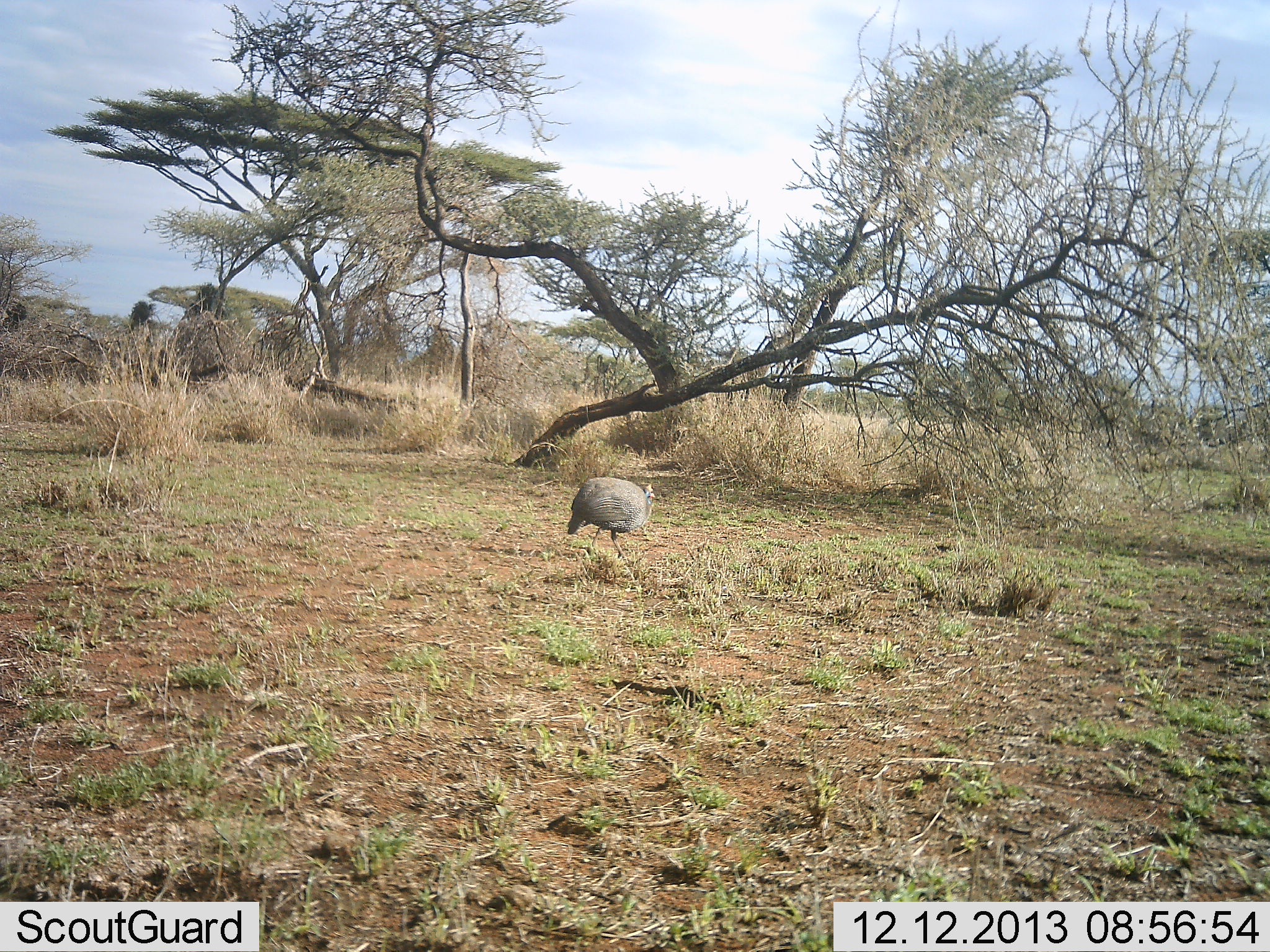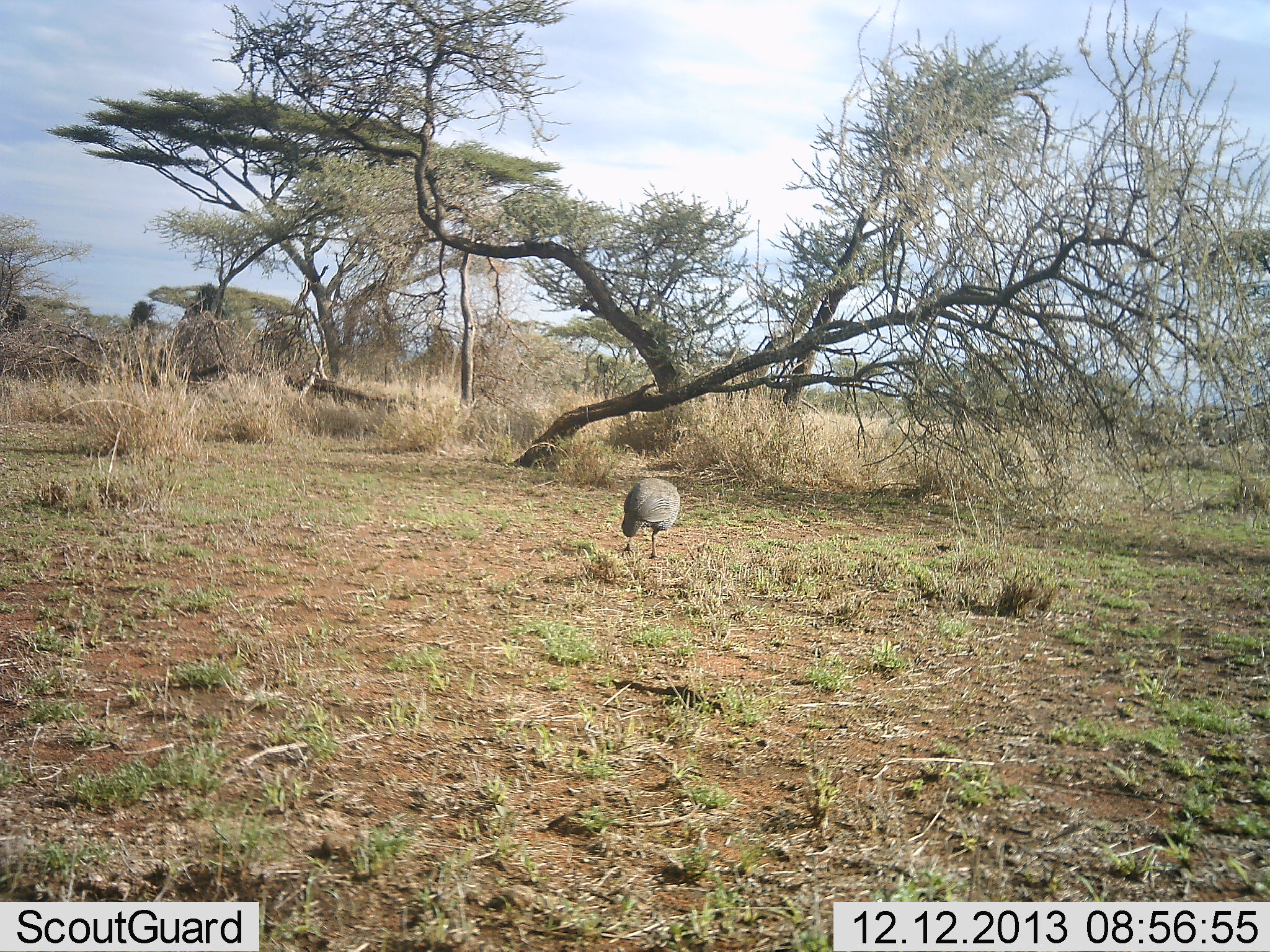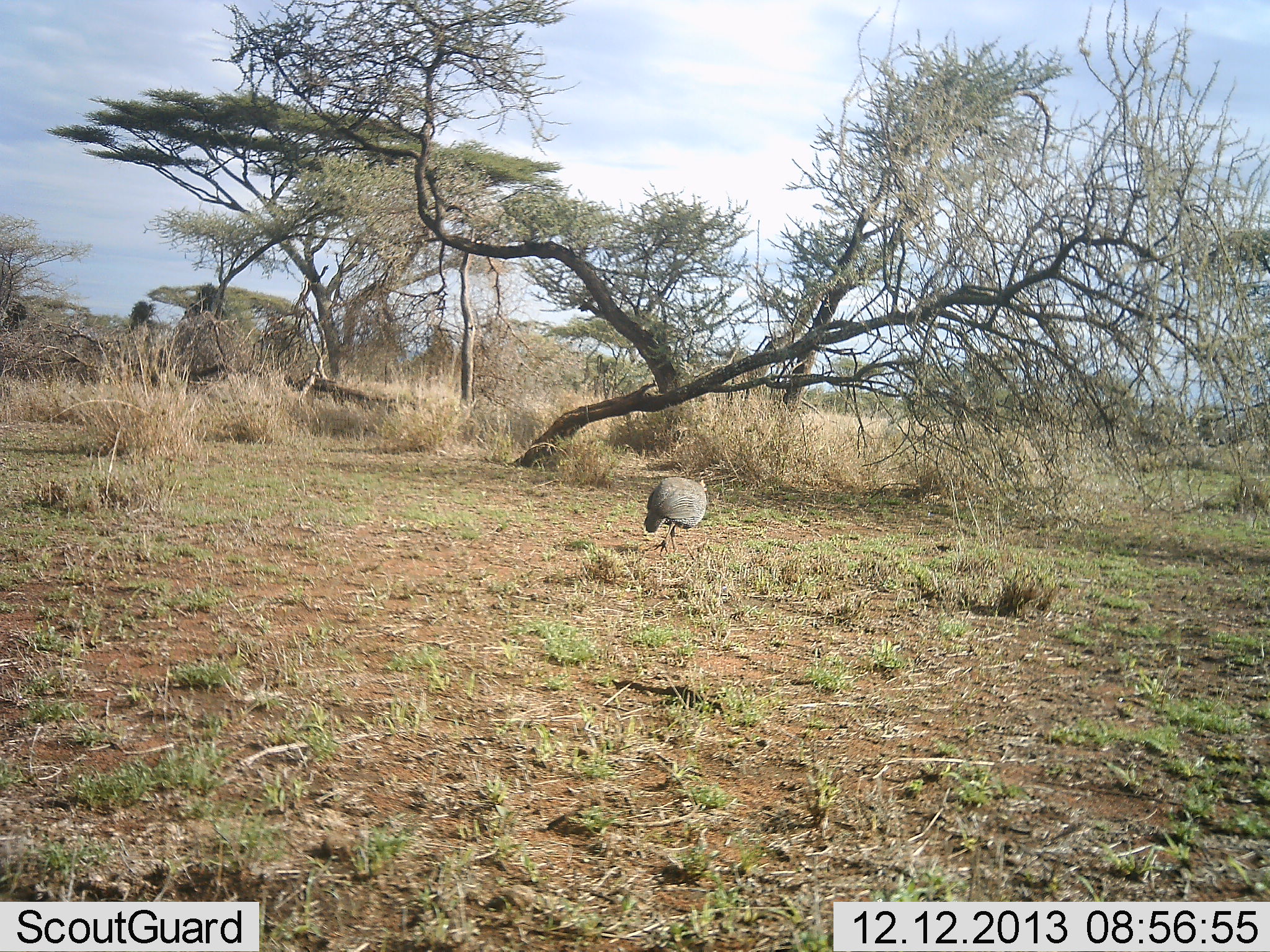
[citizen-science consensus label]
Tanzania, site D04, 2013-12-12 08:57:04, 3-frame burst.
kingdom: Animalia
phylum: Chordata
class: Aves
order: Galliformes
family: Numididae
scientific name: Numididae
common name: guinea fowl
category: guineafowl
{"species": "guineafowl (guinea fowl) (Numididae)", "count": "1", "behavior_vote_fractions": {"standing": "30%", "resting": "0%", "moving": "80%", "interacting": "0%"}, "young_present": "0%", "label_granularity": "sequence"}